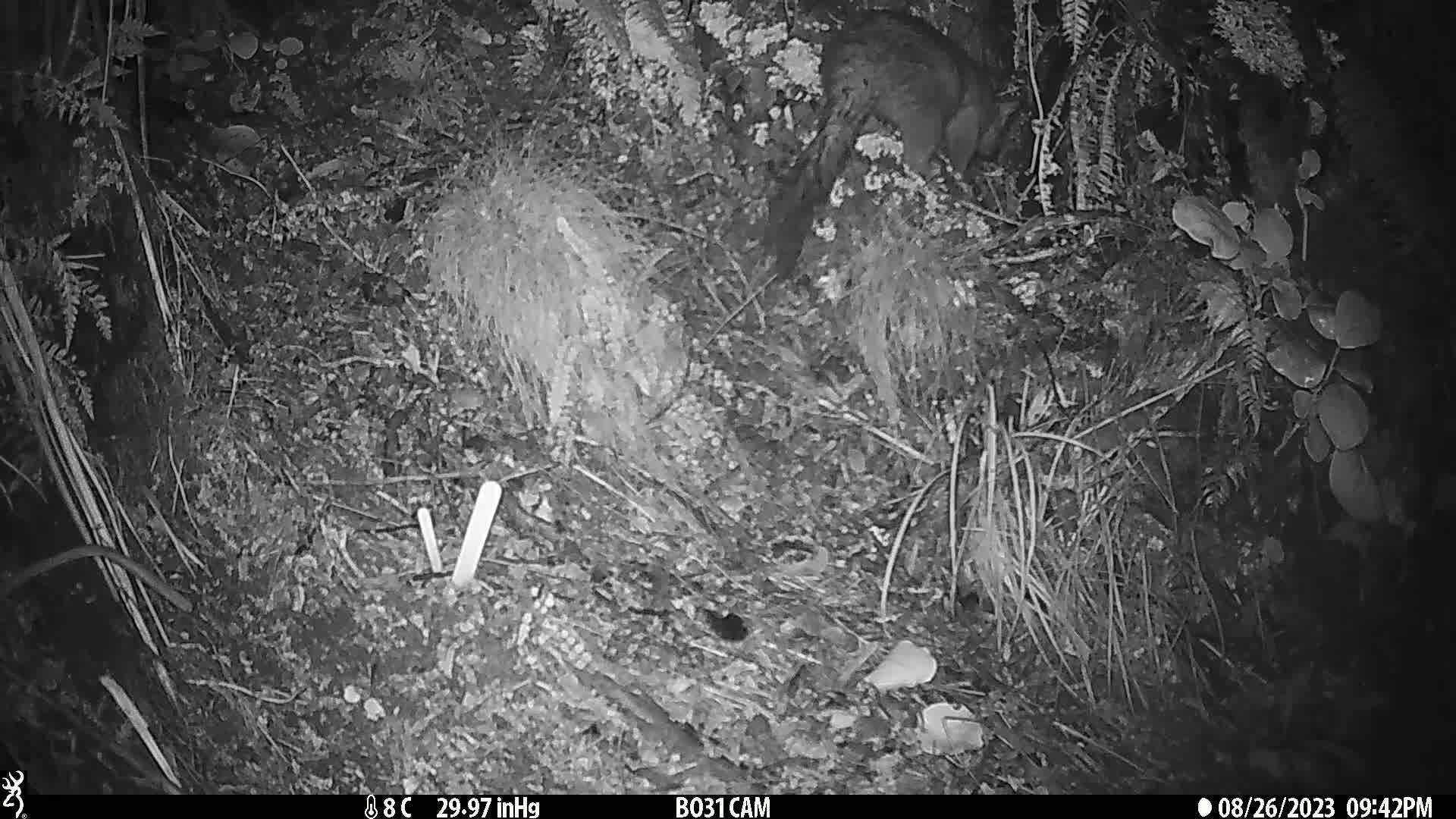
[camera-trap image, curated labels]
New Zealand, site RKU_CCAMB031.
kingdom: Animalia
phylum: Chordata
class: Mammalia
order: Diprotodontia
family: Phalangeridae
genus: Trichosurus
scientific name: Trichosurus vulpecula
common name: common brushtail possum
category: possum